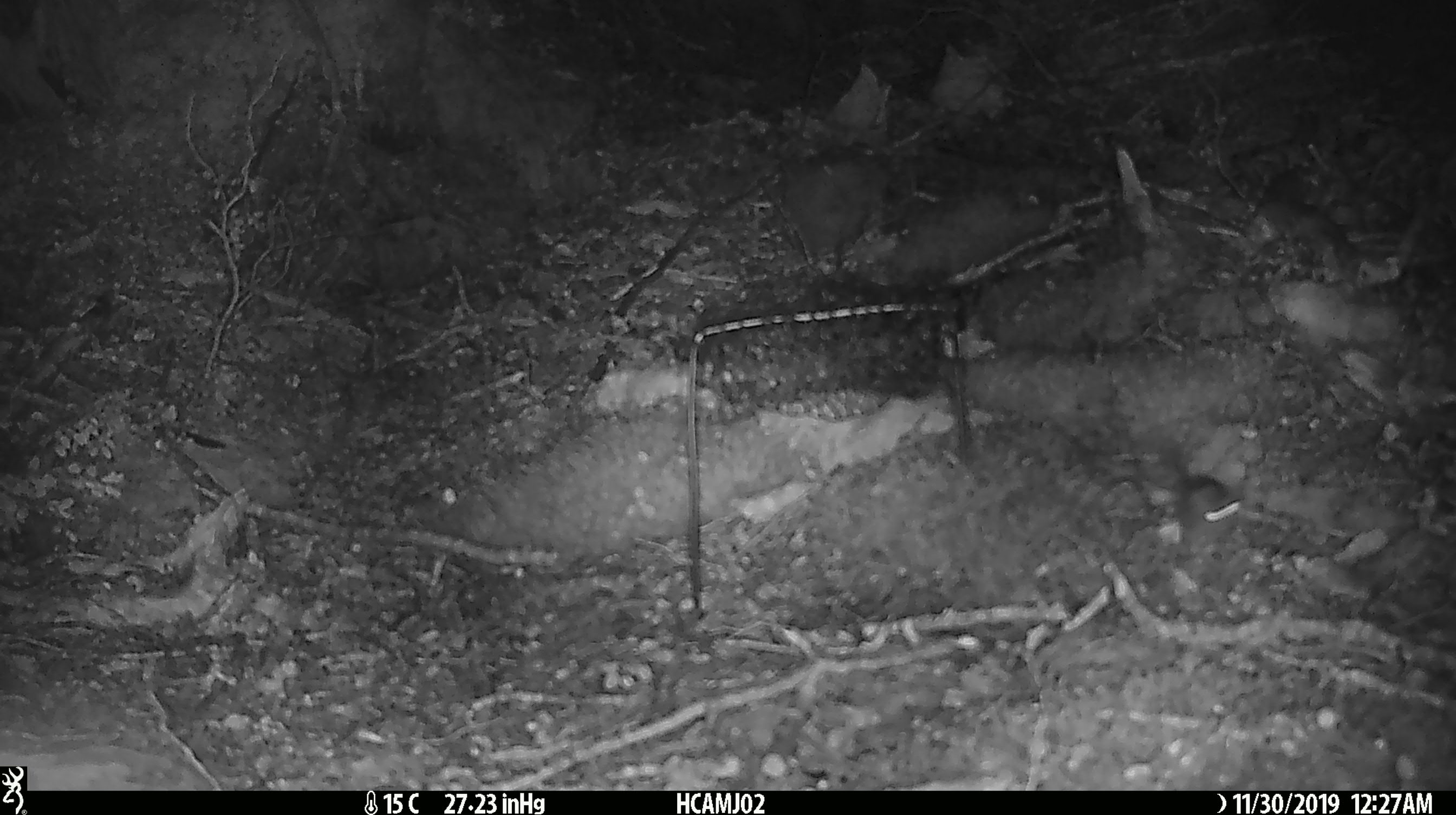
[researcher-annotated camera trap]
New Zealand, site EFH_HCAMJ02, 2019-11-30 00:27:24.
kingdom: Animalia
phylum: Chordata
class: Mammalia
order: Rodentia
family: Muridae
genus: Mus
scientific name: Mus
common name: mouse